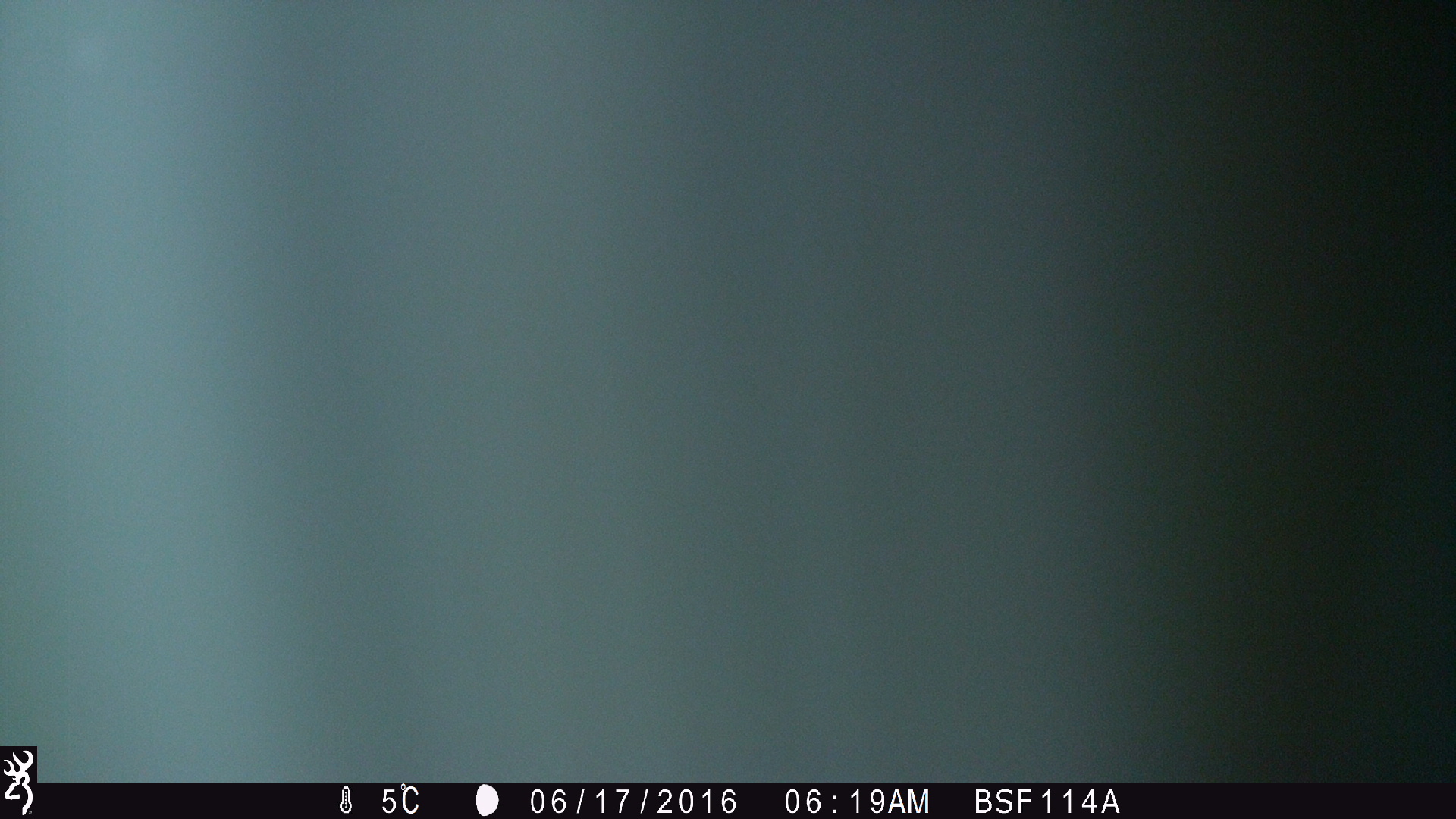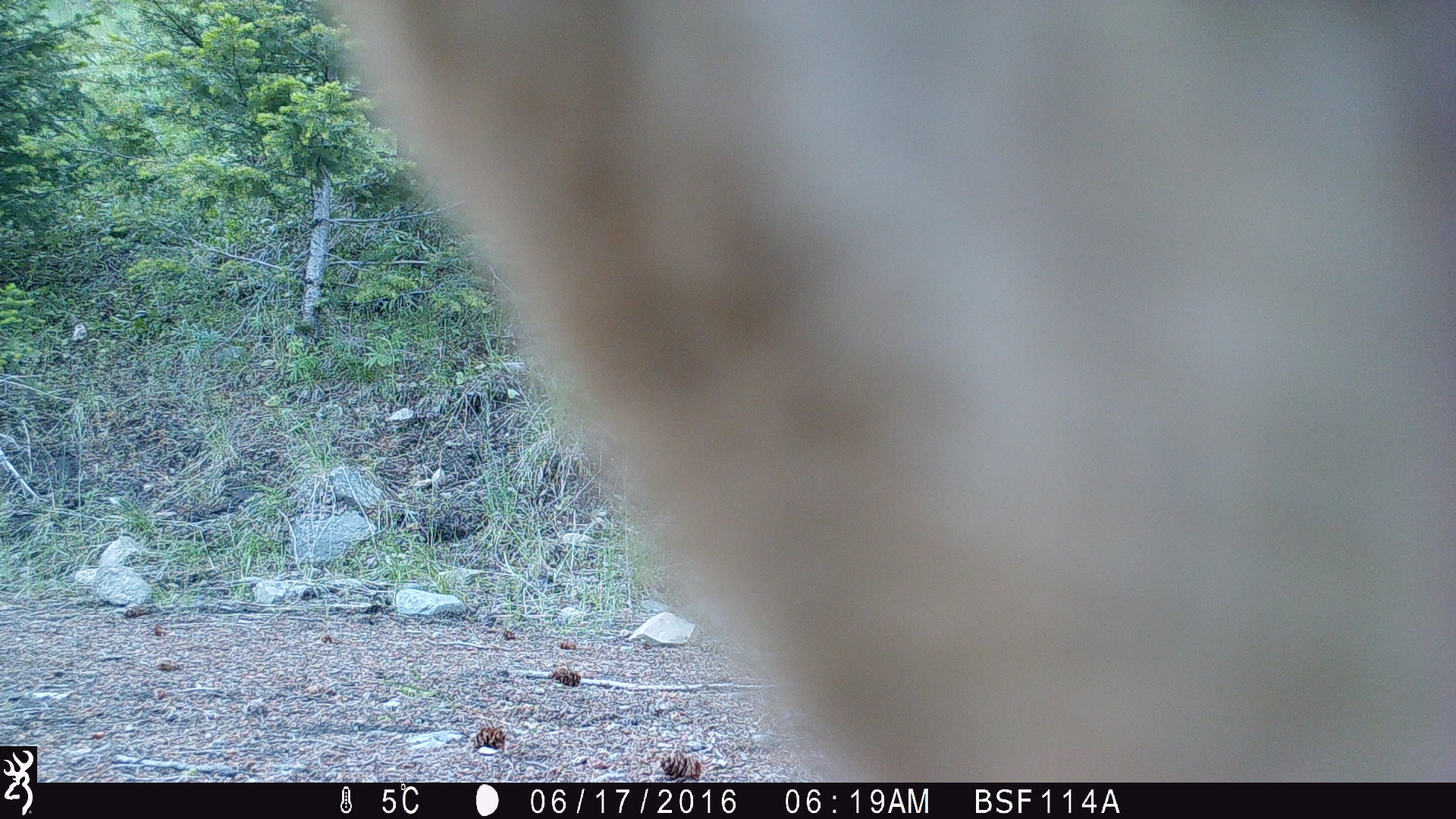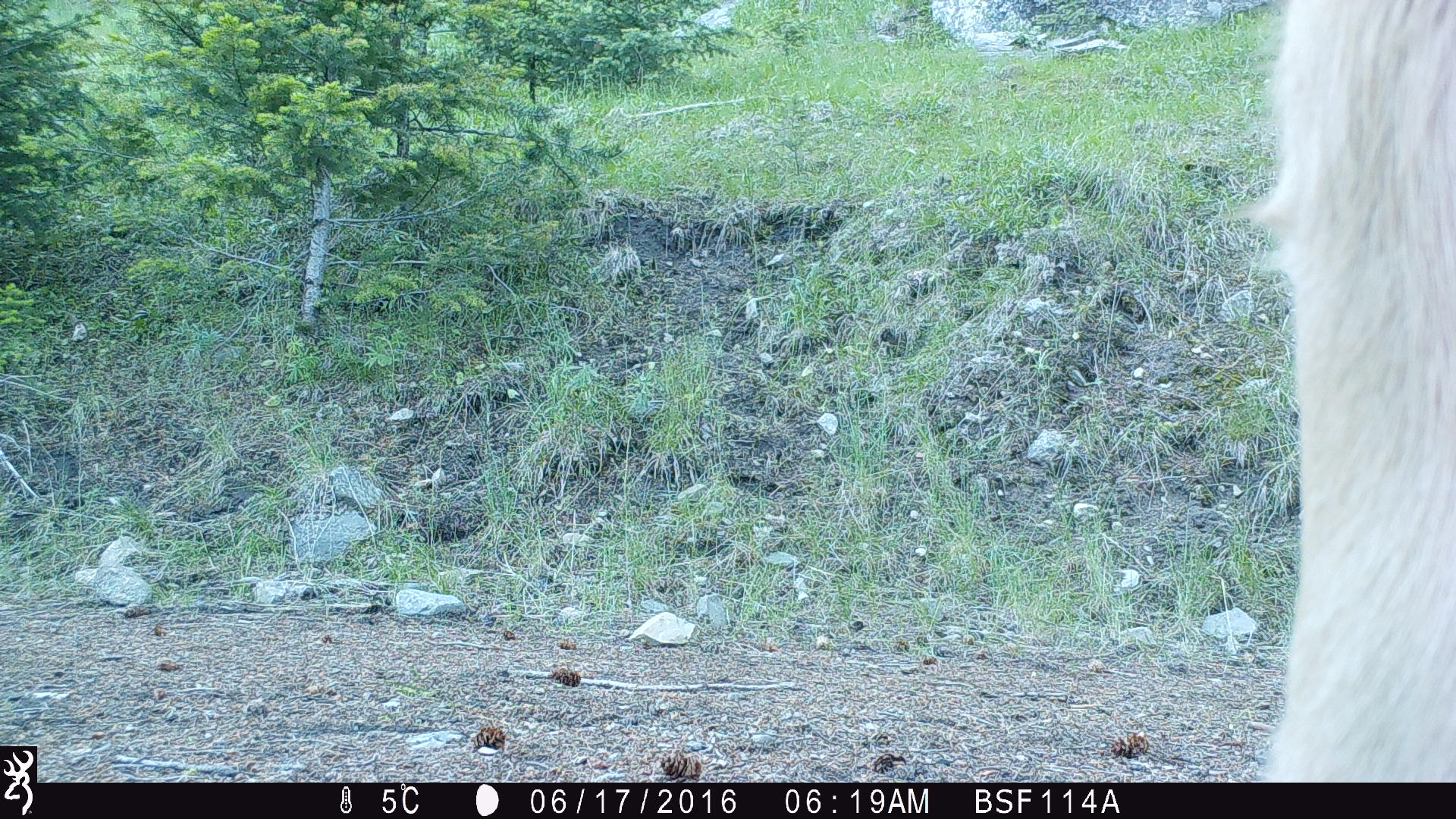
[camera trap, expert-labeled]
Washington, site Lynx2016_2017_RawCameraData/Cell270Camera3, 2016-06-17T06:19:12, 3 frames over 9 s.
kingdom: Animalia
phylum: Chordata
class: Mammalia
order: Artiodactyla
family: Bovidae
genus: Bos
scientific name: Bos taurus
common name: domestic cattle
Domestic cattle (Bos taurus). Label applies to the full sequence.